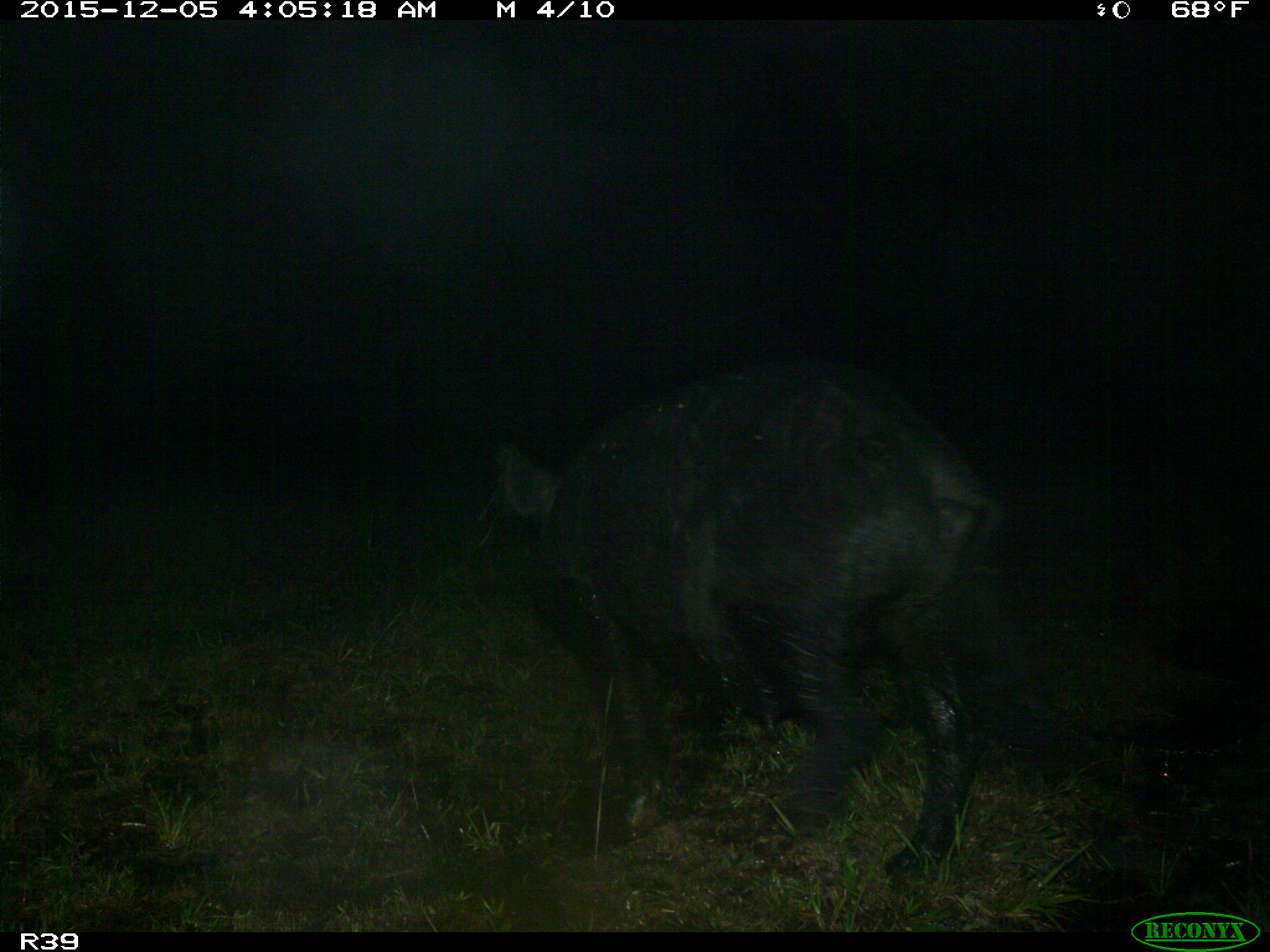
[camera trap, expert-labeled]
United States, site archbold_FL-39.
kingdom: Animalia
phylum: Chordata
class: Mammalia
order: Artiodactyla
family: Suidae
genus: Sus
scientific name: Sus scrofa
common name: wild boar